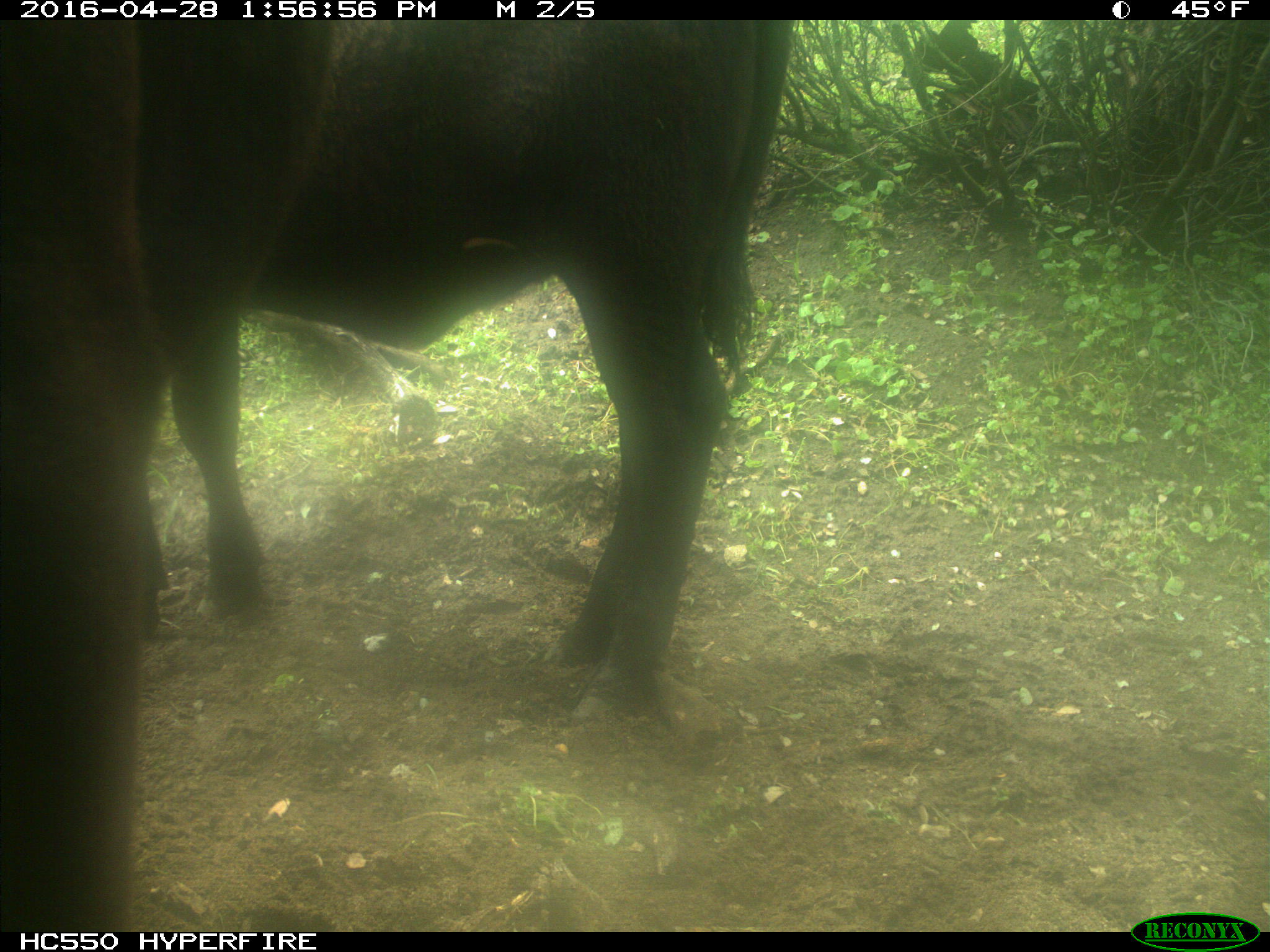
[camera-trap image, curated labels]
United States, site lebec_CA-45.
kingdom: Animalia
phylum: Chordata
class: Mammalia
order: Artiodactyla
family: Bovidae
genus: Bos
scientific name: Bos taurus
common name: domestic cow